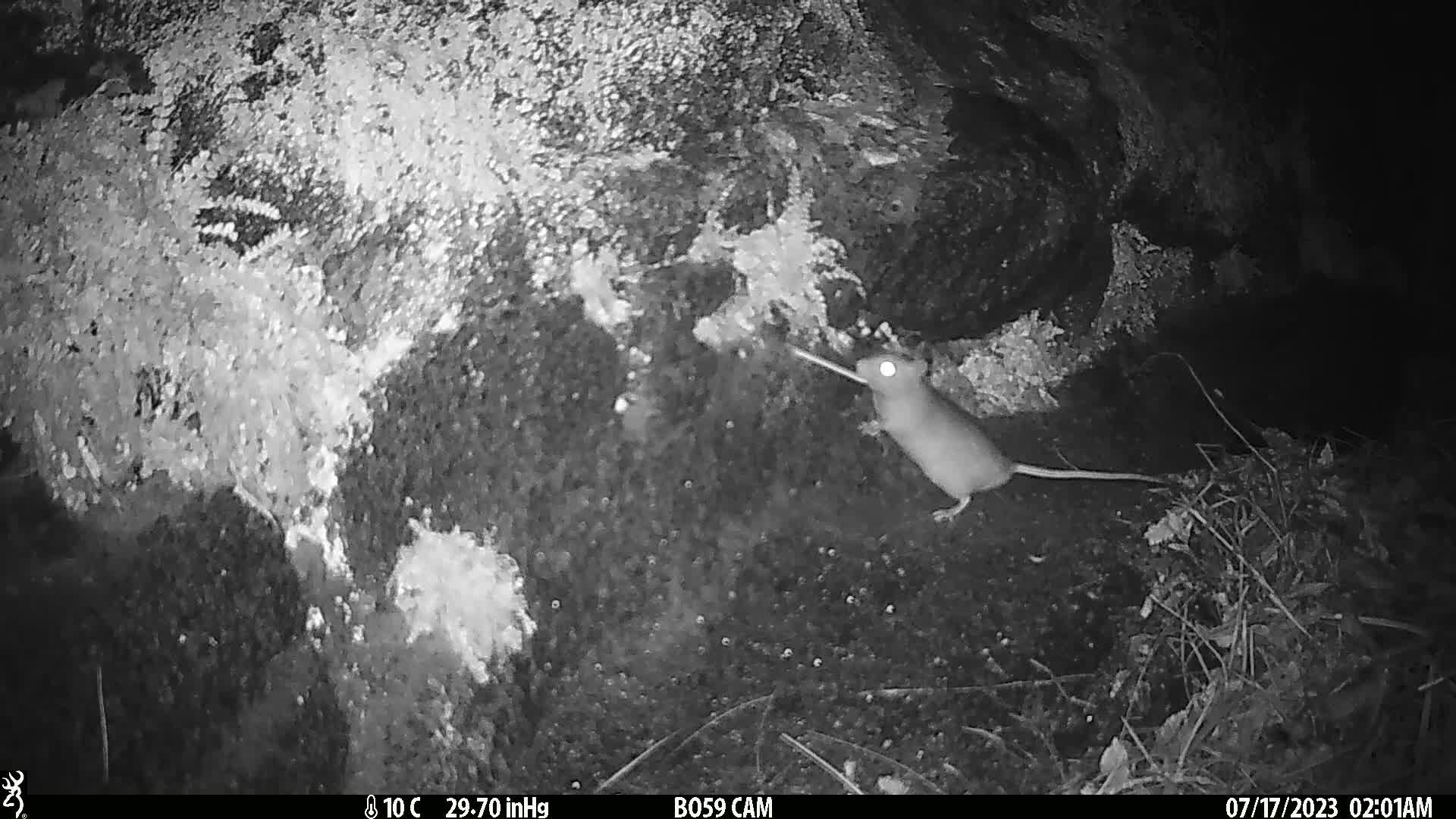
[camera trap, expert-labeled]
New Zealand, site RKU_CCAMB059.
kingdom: Animalia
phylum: Chordata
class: Mammalia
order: Rodentia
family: Muridae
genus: Rattus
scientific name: Rattus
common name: rat